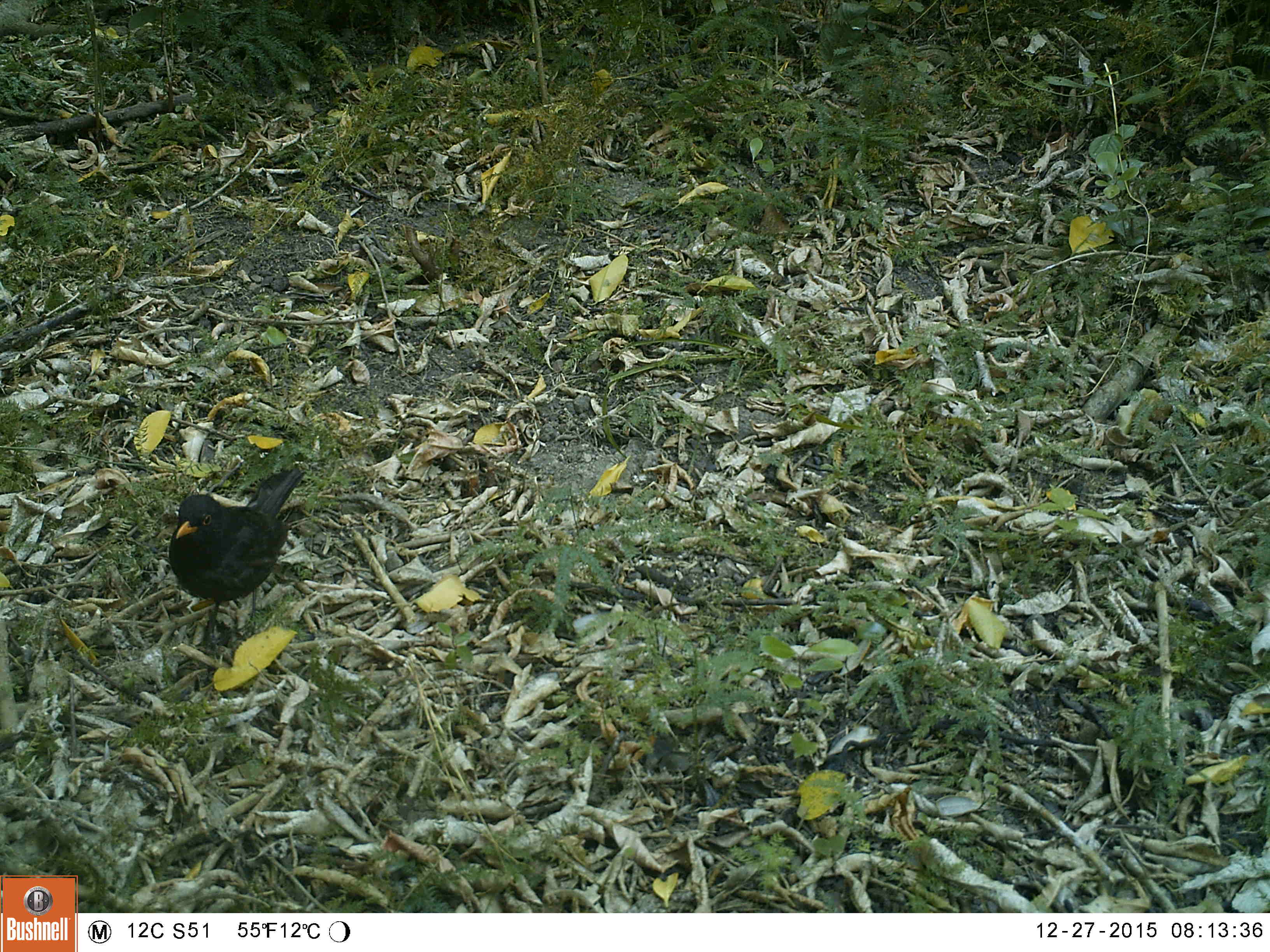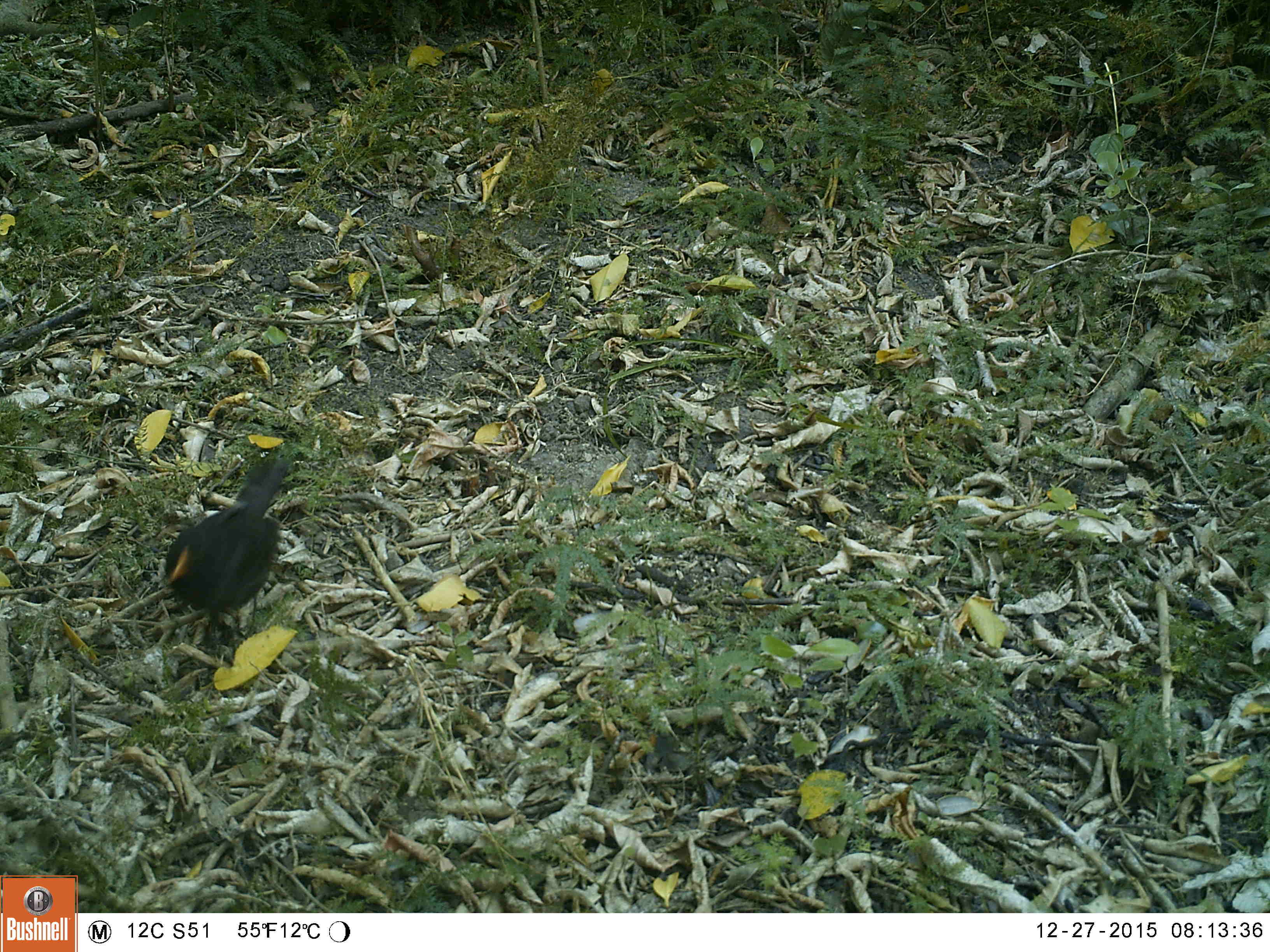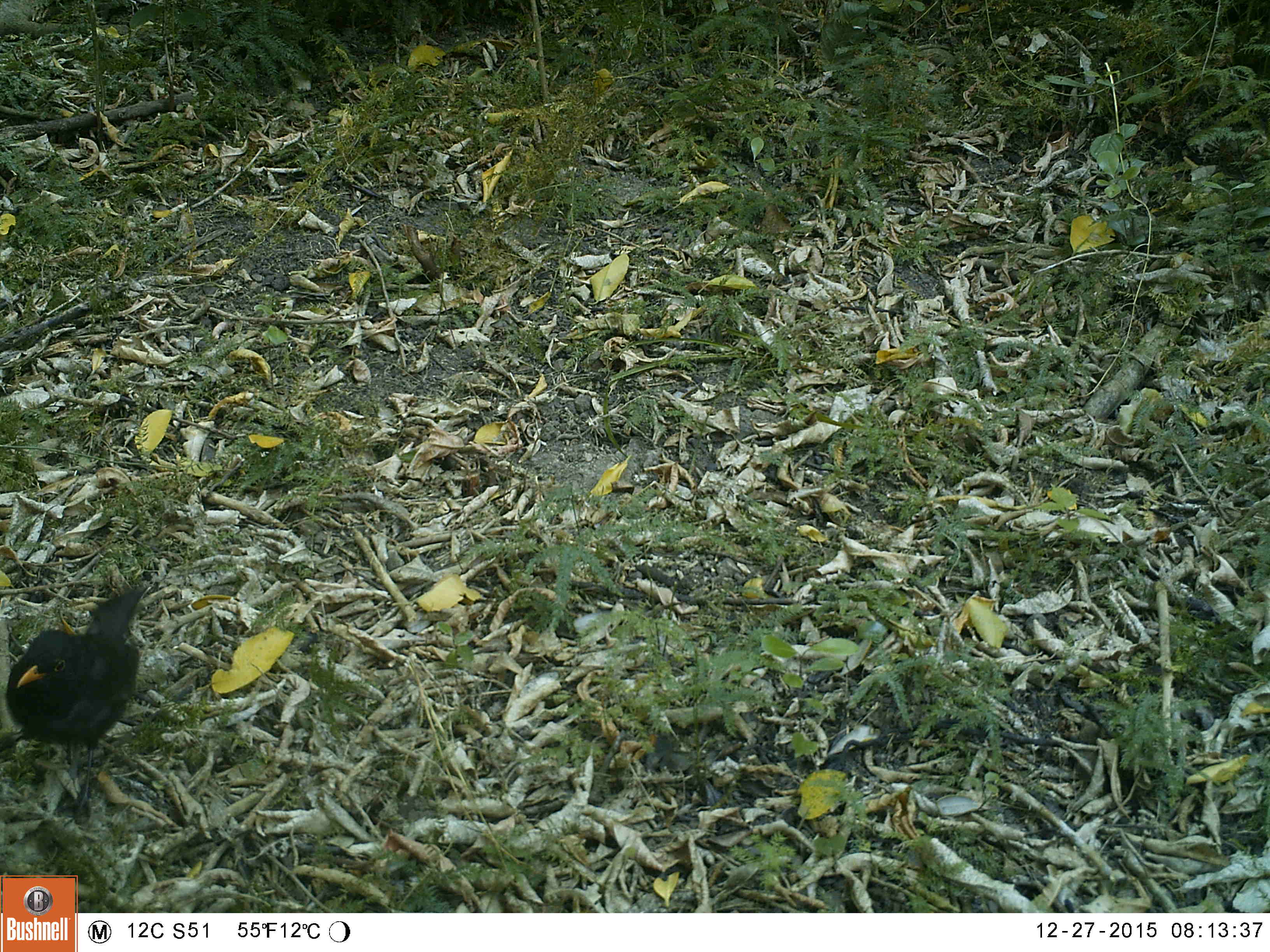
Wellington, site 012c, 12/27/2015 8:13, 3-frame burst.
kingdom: Animalia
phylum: Chordata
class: Aves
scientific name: Aves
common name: bird